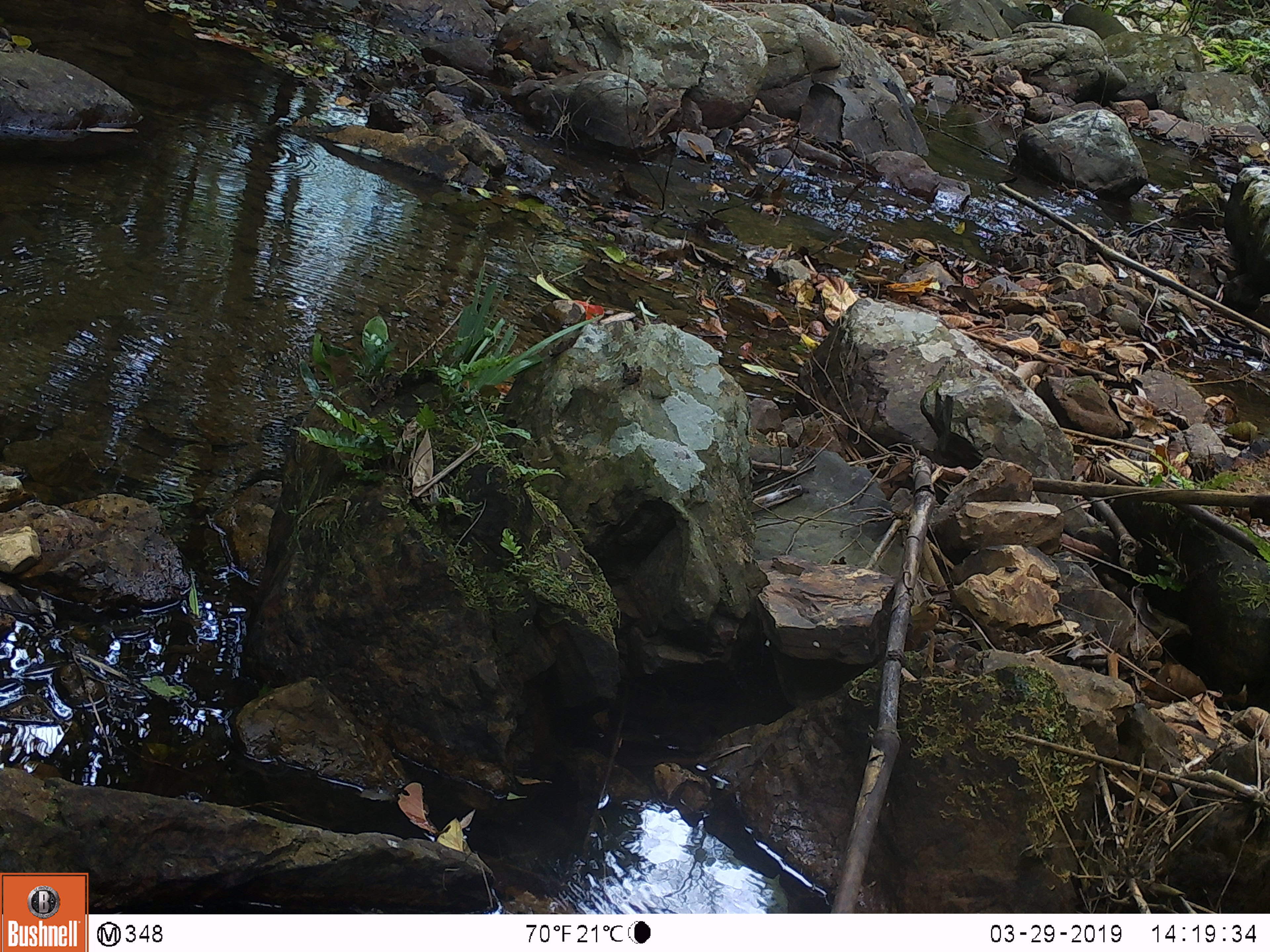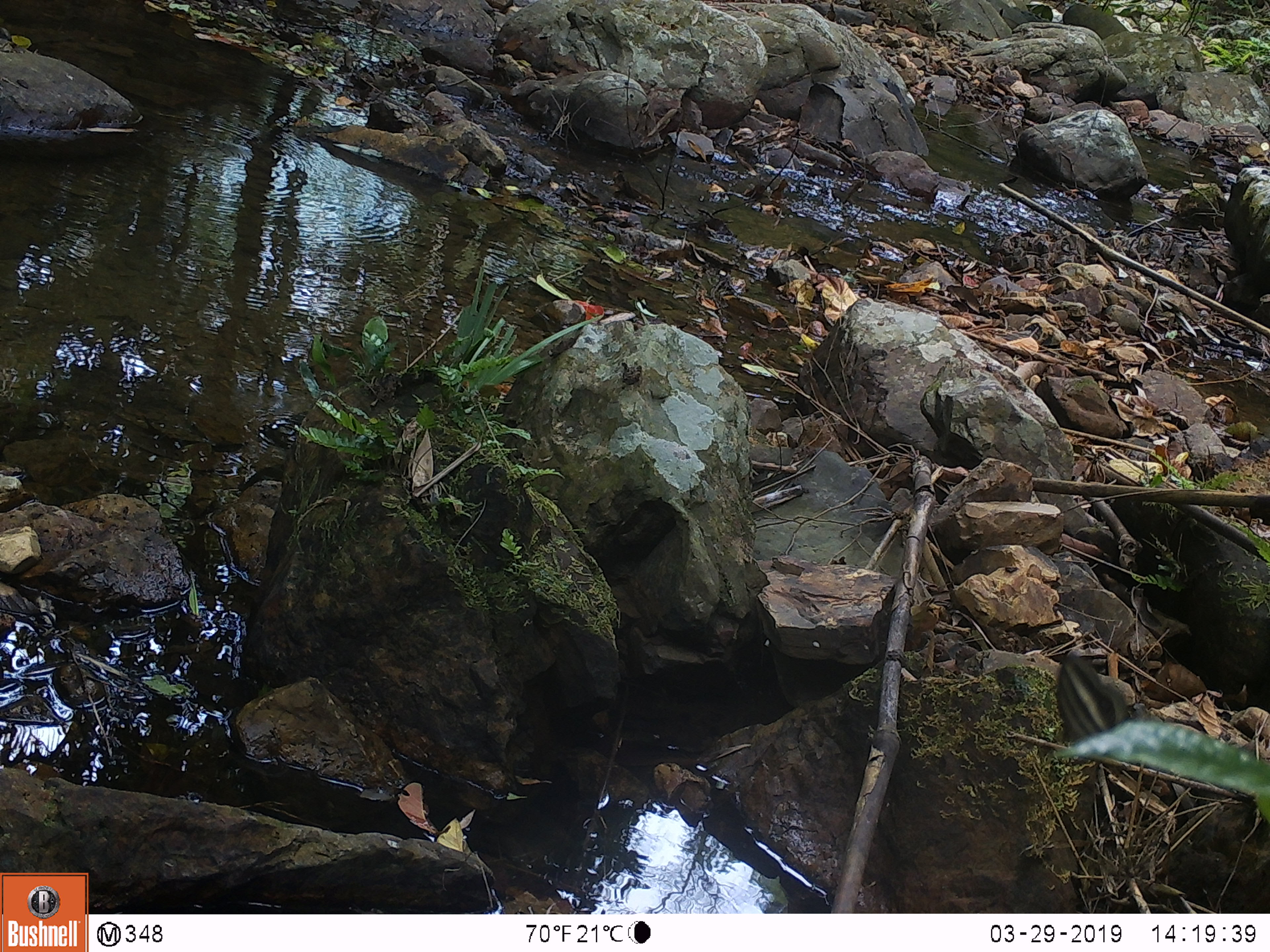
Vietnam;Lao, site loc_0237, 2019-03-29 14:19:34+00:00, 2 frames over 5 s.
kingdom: Animalia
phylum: Arthropoda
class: Insecta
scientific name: Insecta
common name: insect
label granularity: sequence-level